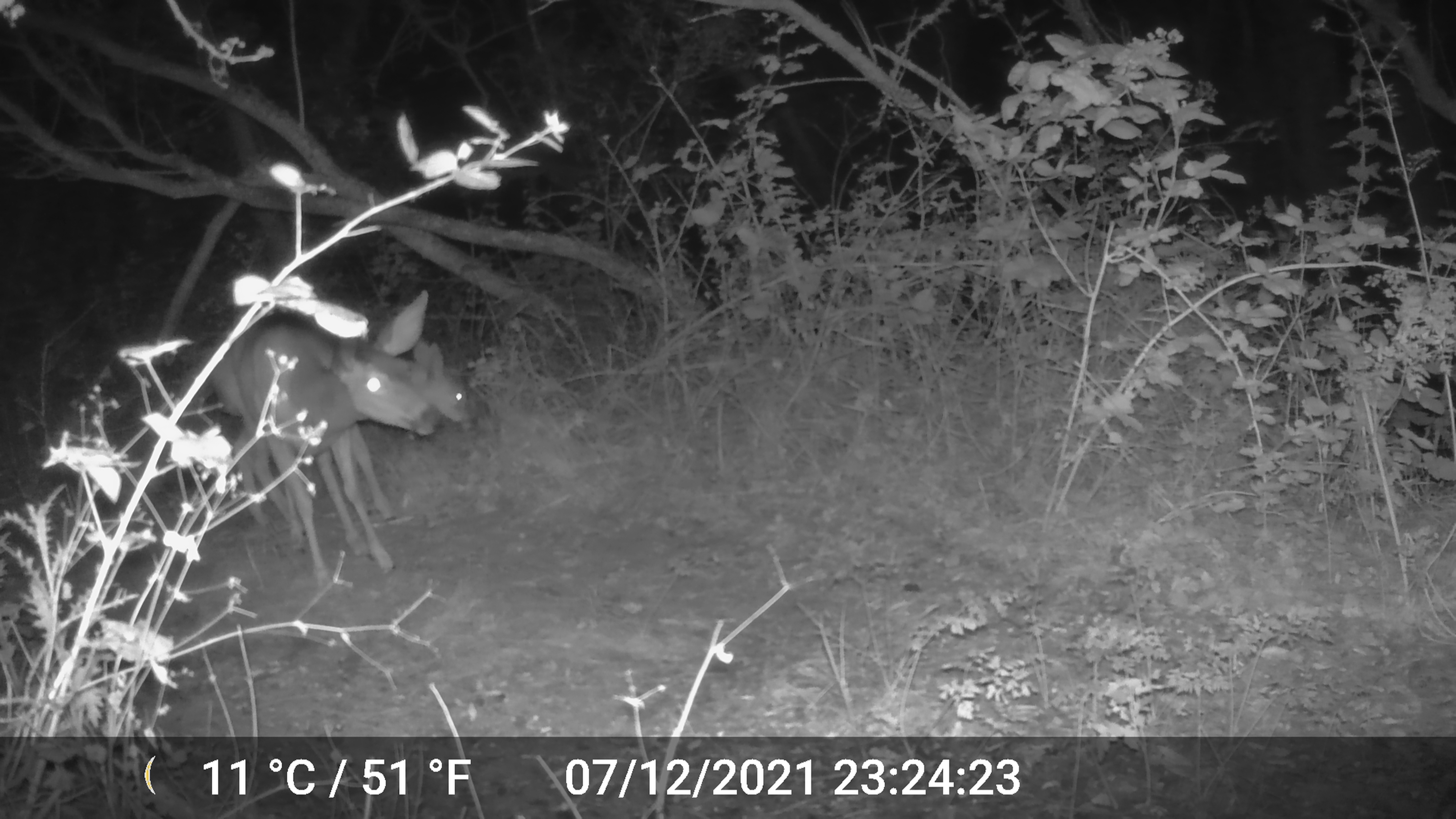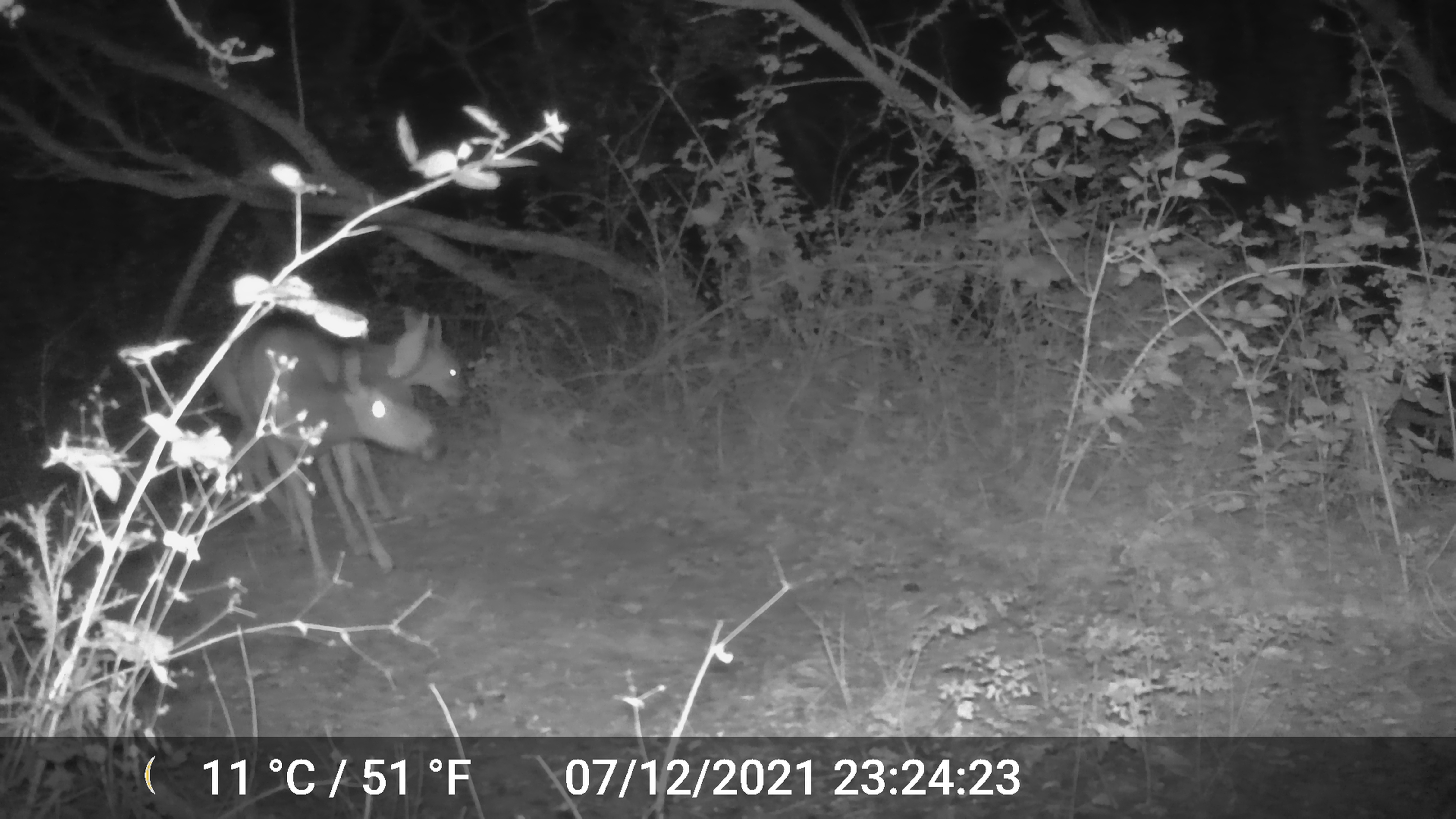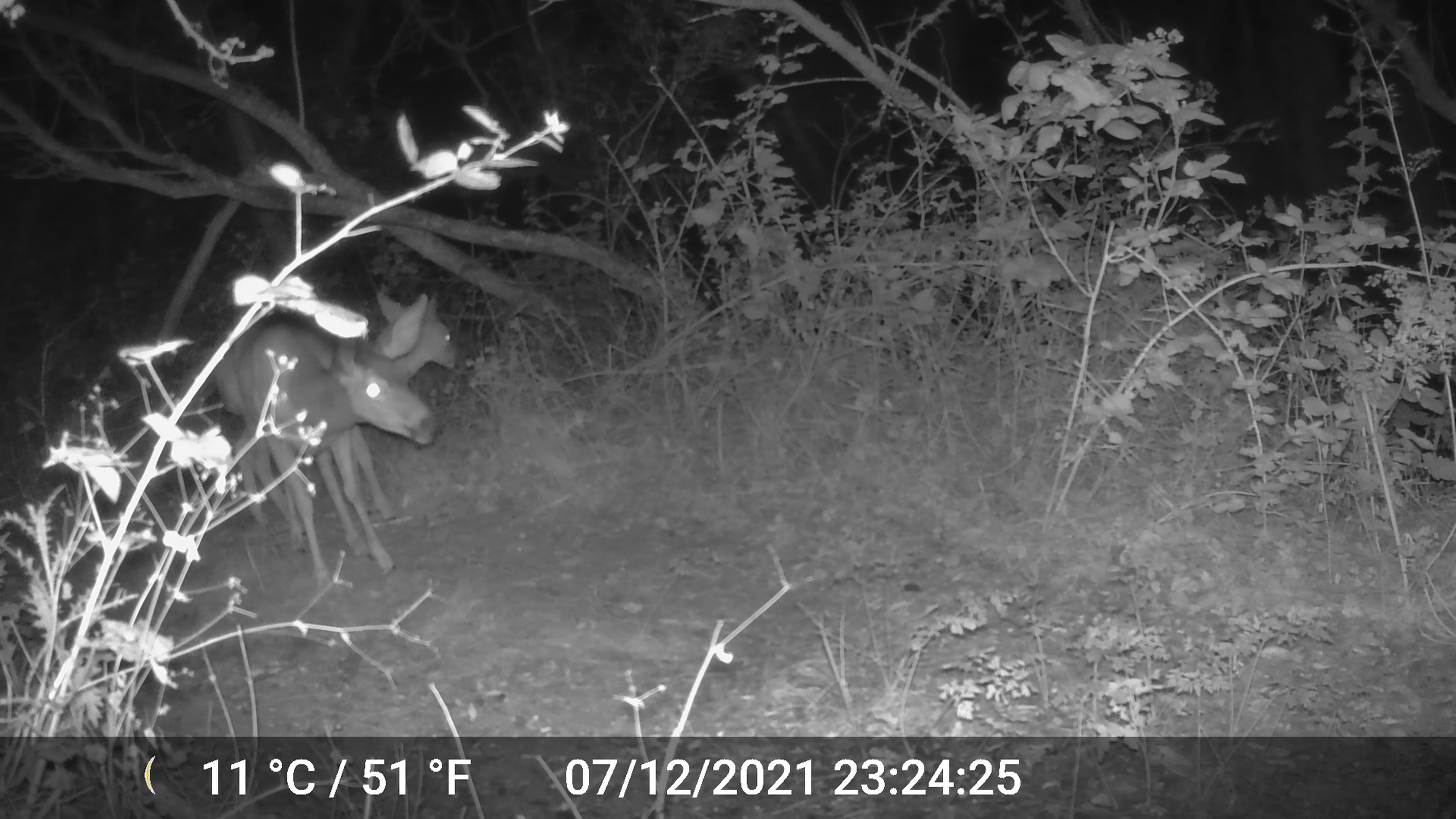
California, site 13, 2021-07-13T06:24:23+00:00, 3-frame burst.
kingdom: Animalia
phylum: Chordata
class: Mammalia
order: Artiodactyla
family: Cervidae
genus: Odocoileus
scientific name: Odocoileus hemionus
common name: mule deer